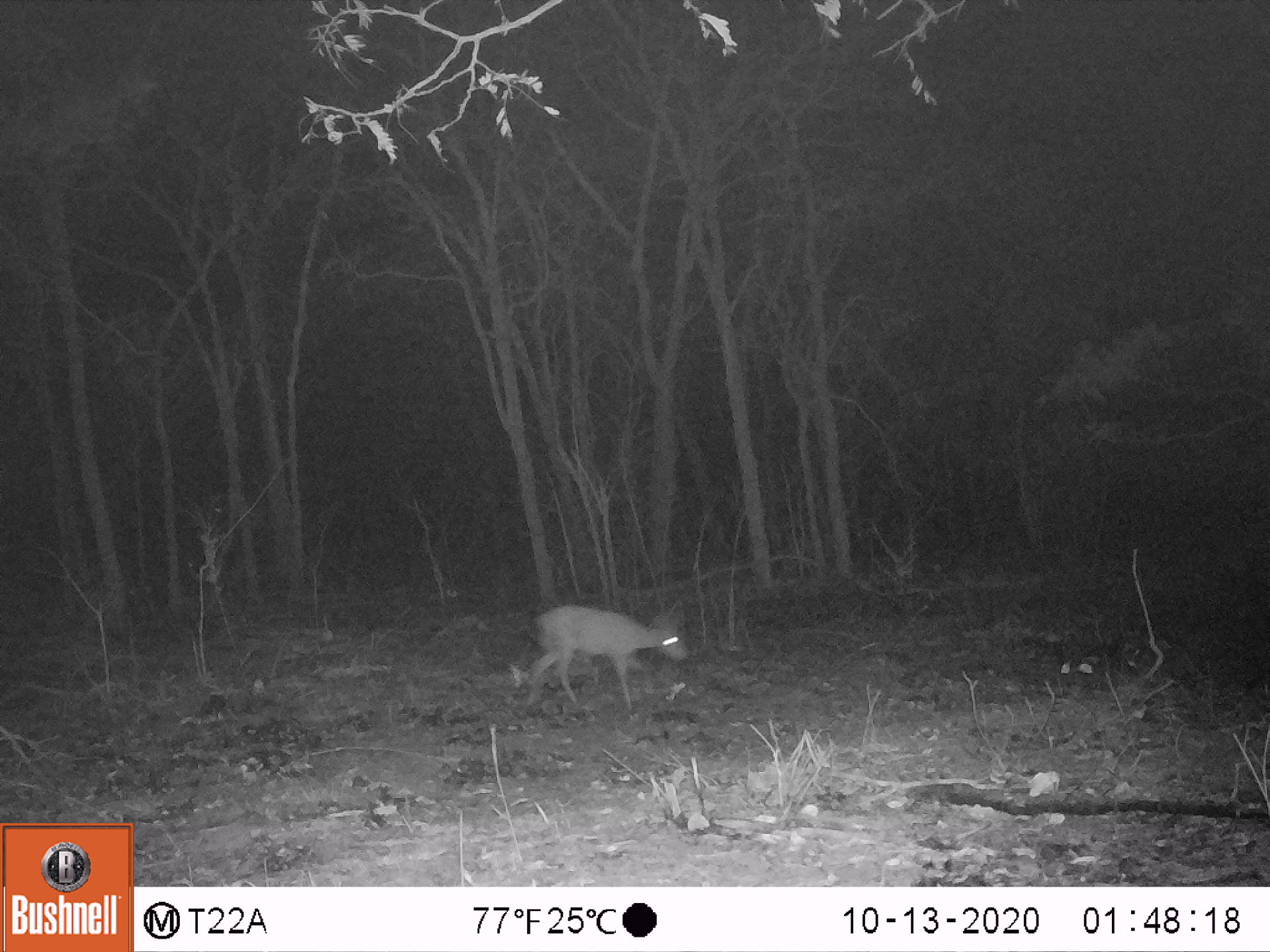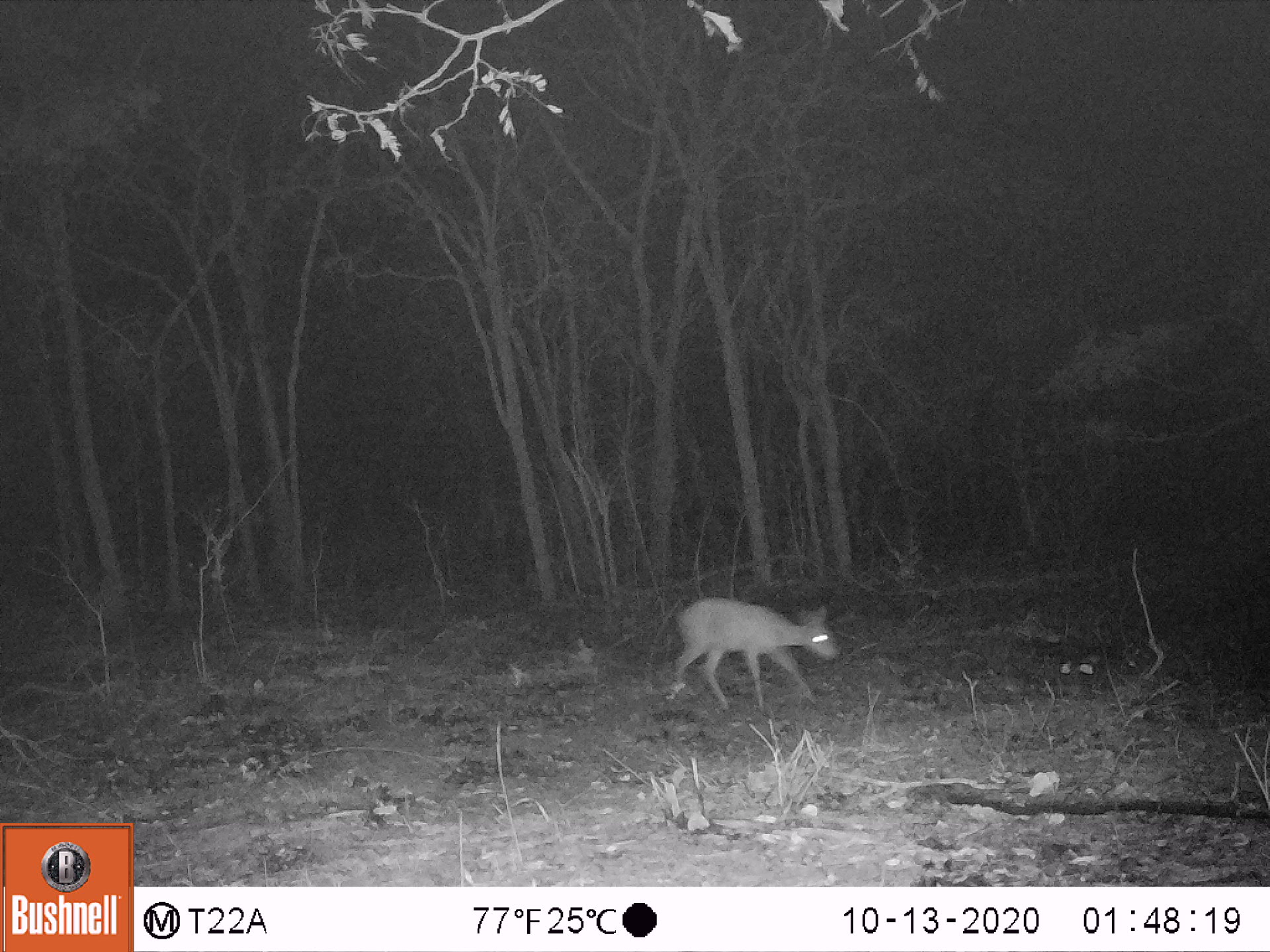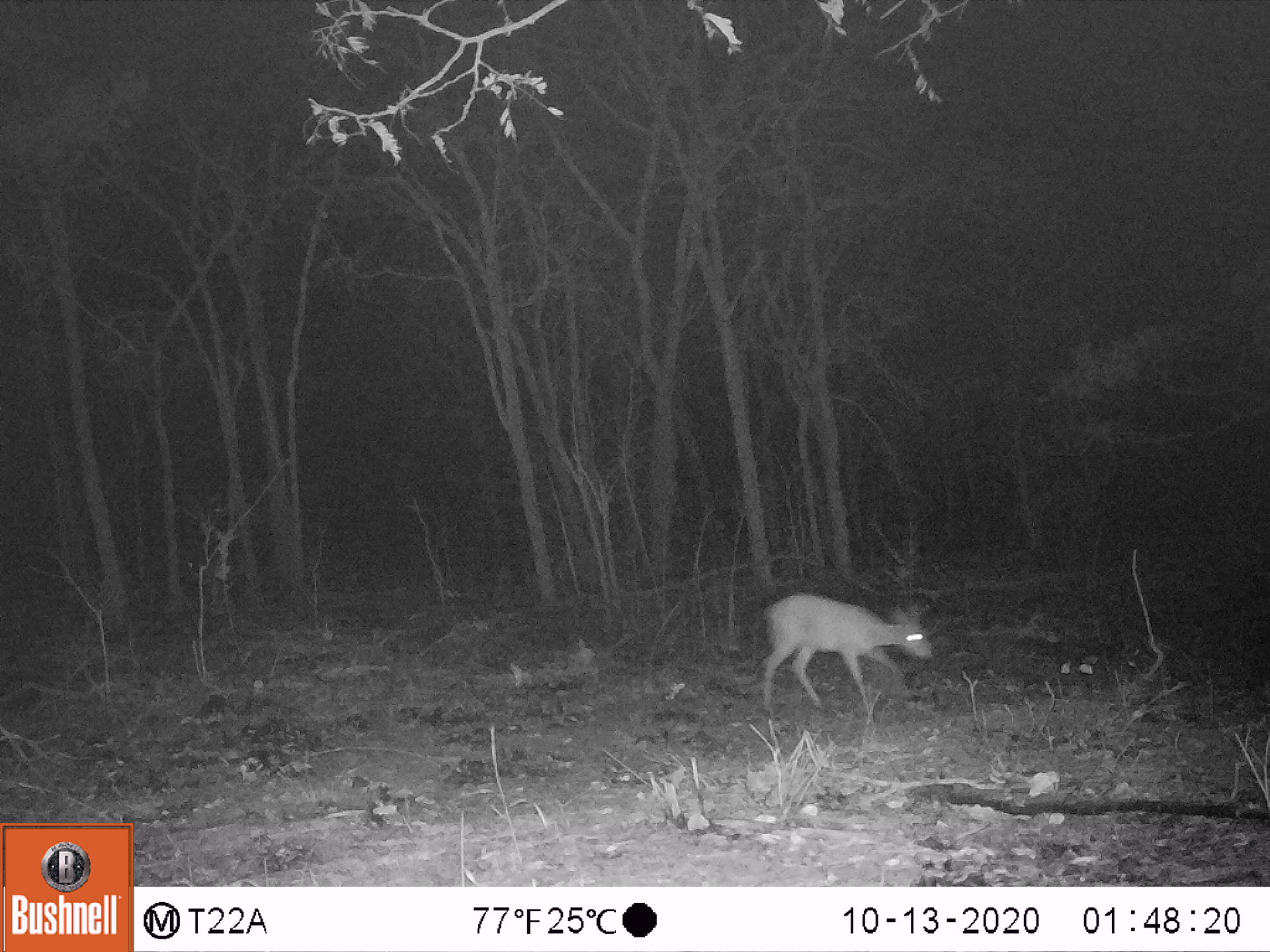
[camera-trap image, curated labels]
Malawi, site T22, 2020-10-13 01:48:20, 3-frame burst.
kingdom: Animalia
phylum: Chordata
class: Mammalia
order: Artiodactyla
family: Bovidae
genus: Sylvicapra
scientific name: Sylvicapra grimmia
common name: common duiker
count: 1